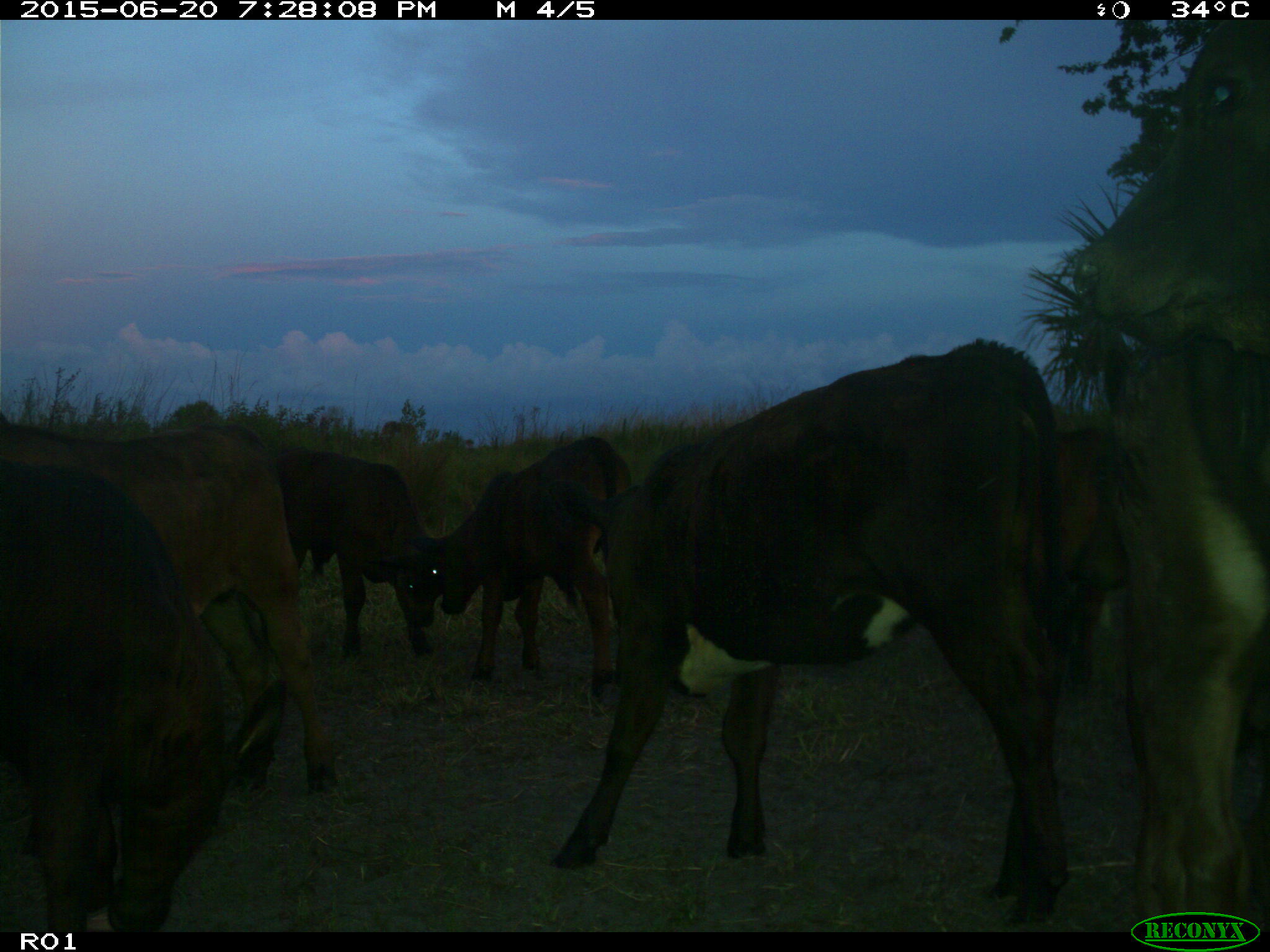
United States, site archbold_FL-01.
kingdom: Animalia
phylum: Chordata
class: Mammalia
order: Artiodactyla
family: Bovidae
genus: Bos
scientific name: Bos taurus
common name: domestic cow